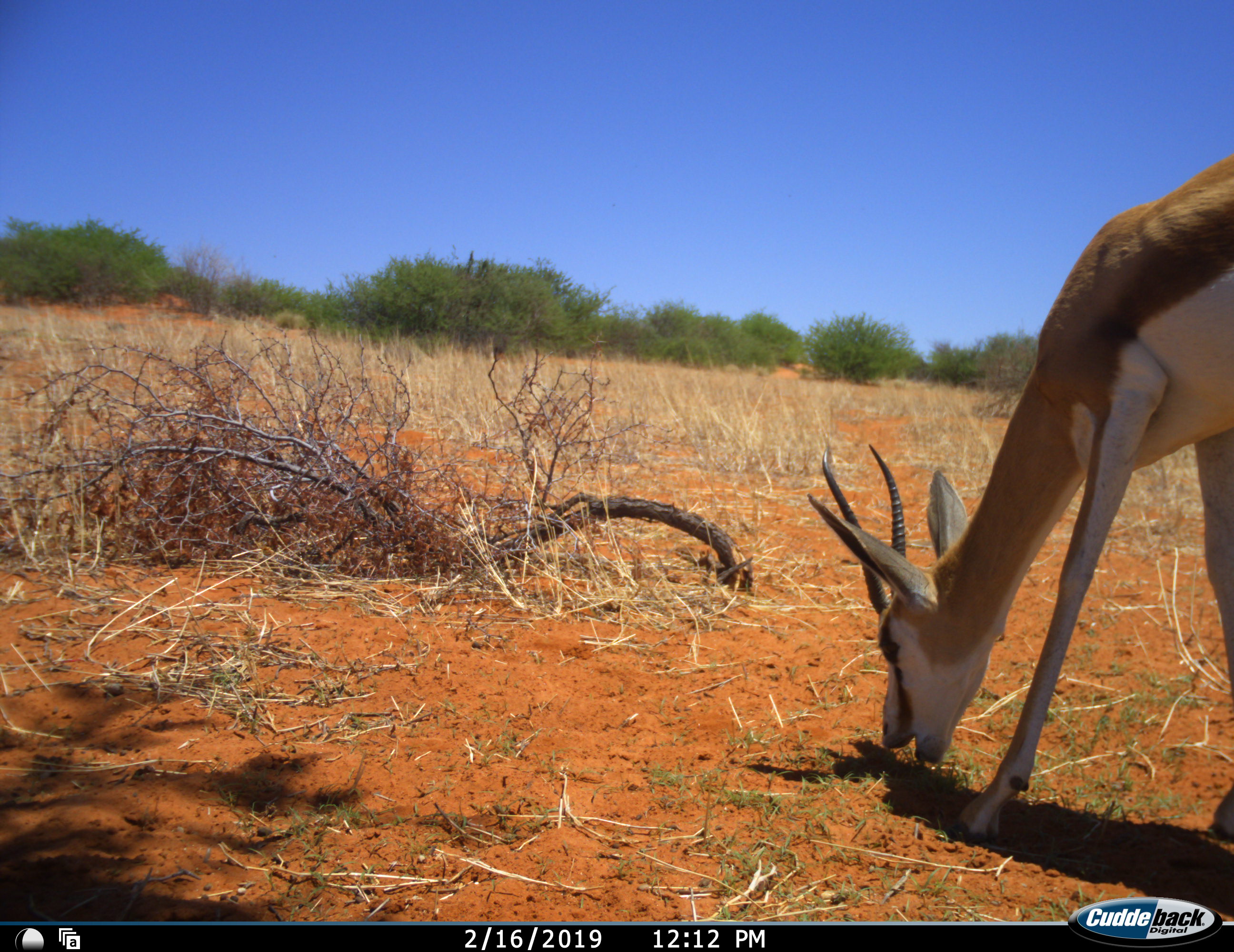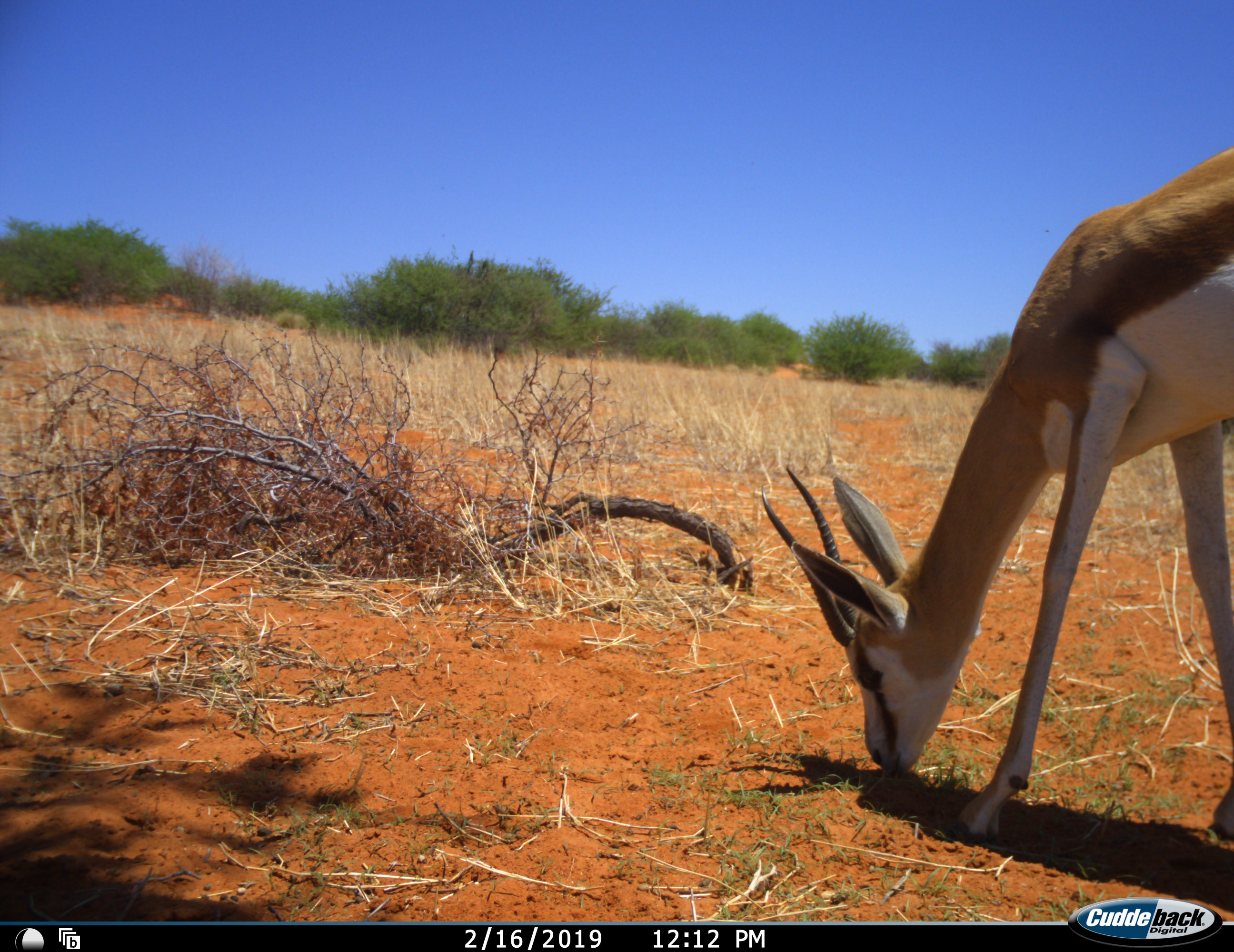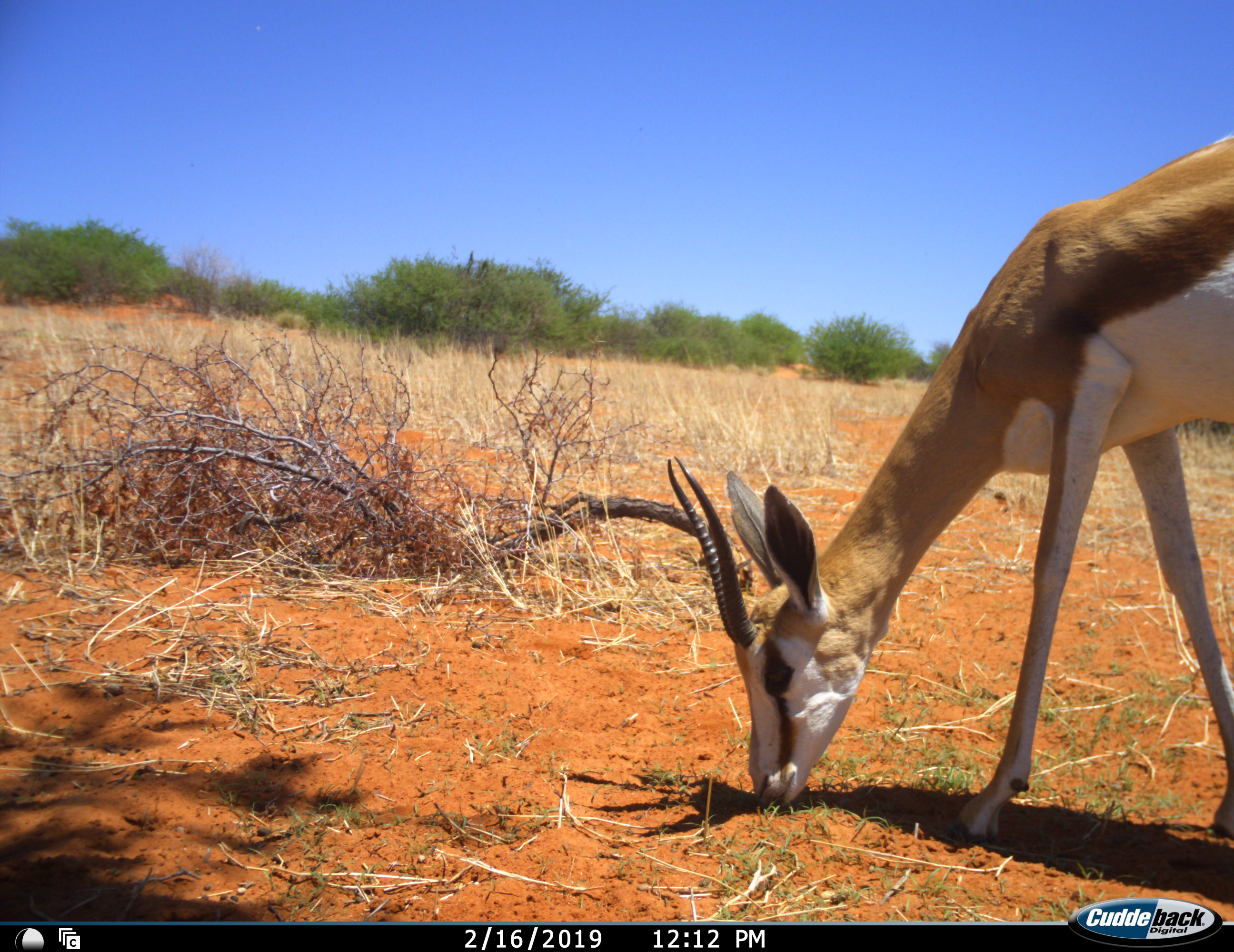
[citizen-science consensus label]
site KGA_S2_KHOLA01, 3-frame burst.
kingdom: Animalia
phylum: Chordata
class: Mammalia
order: Artiodactyla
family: Bovidae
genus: Antidorcas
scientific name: Antidorcas marsupialis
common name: springbok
Springbok (Antidorcas marsupialis), count 1. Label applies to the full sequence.